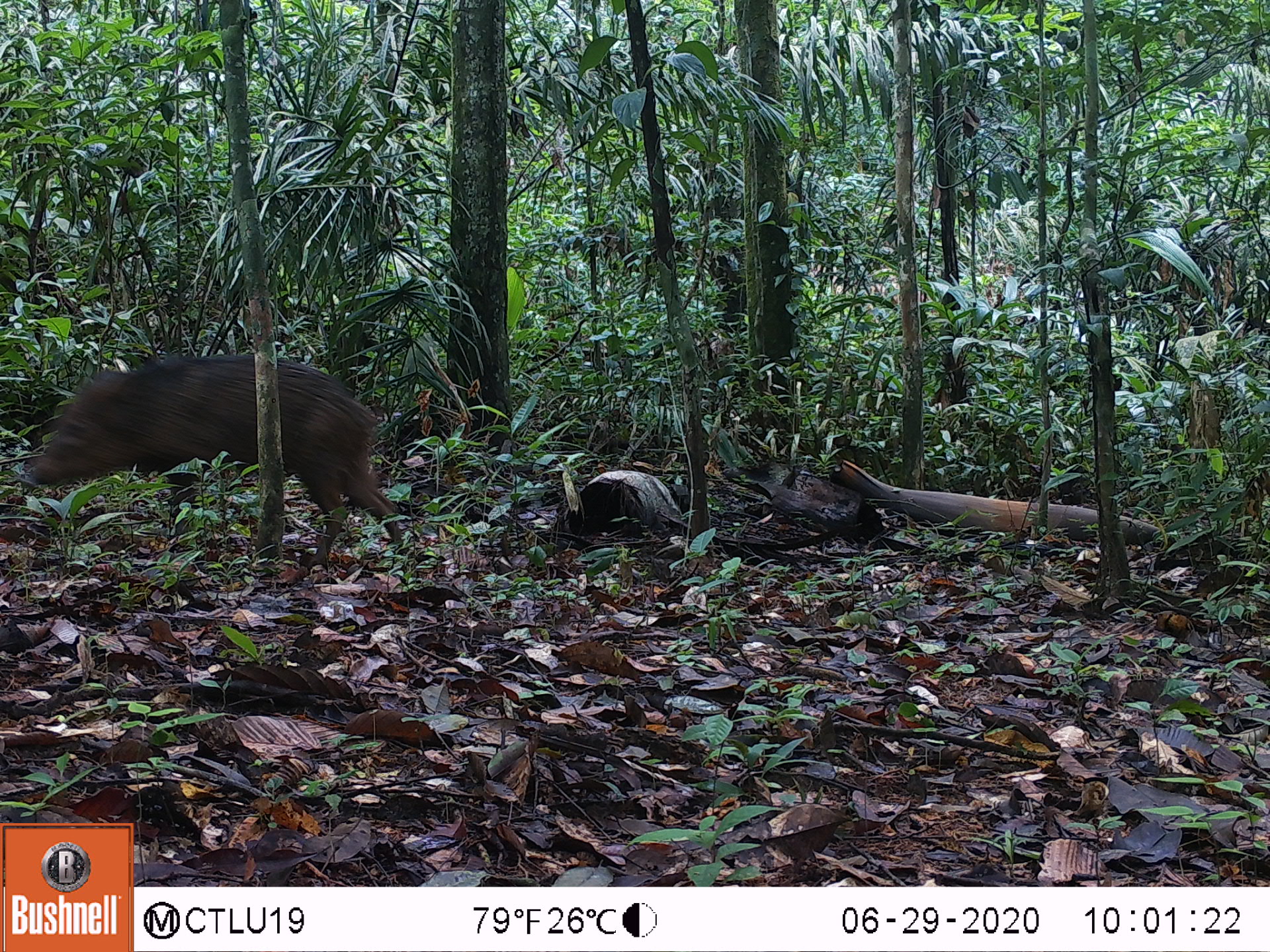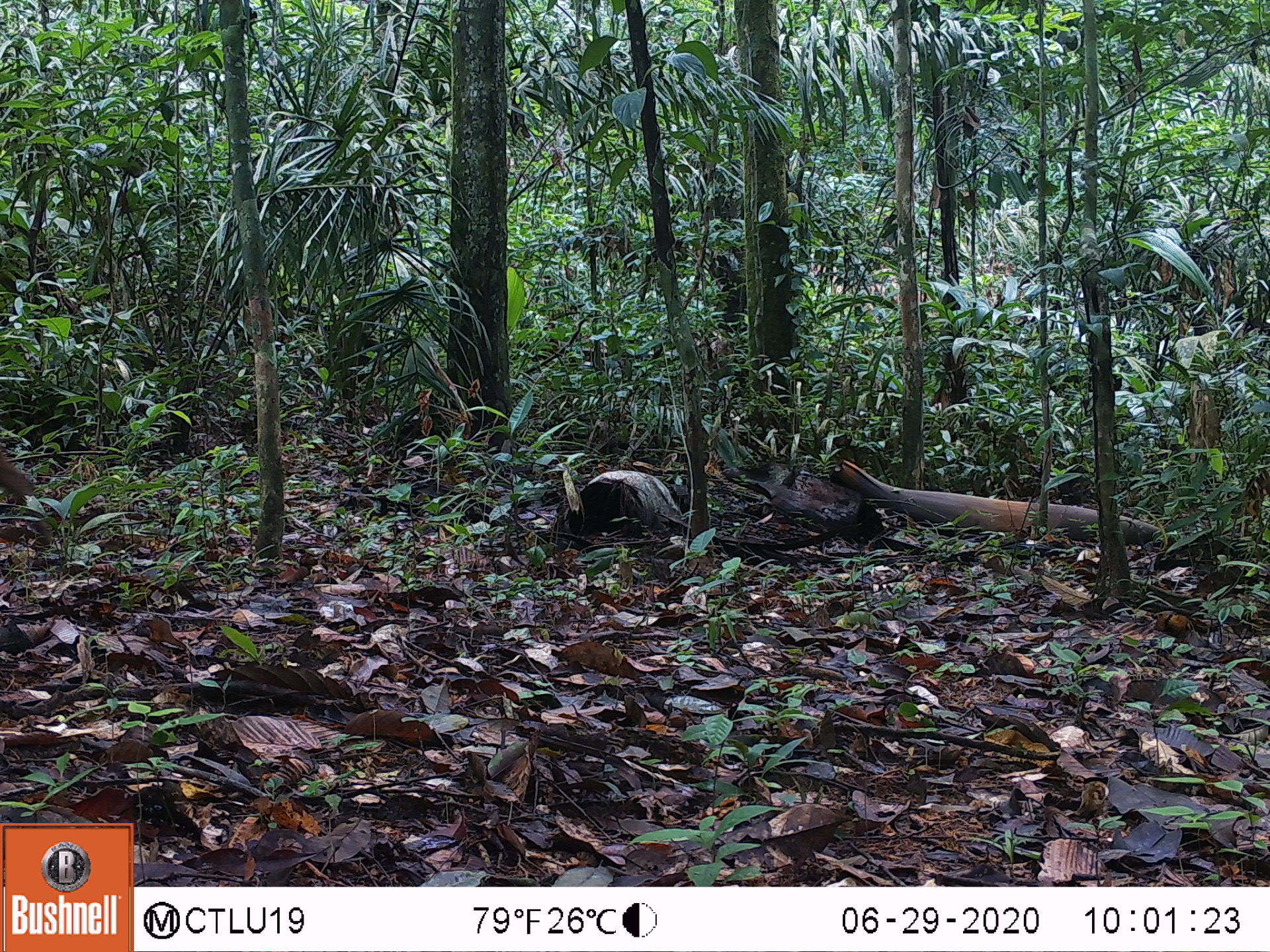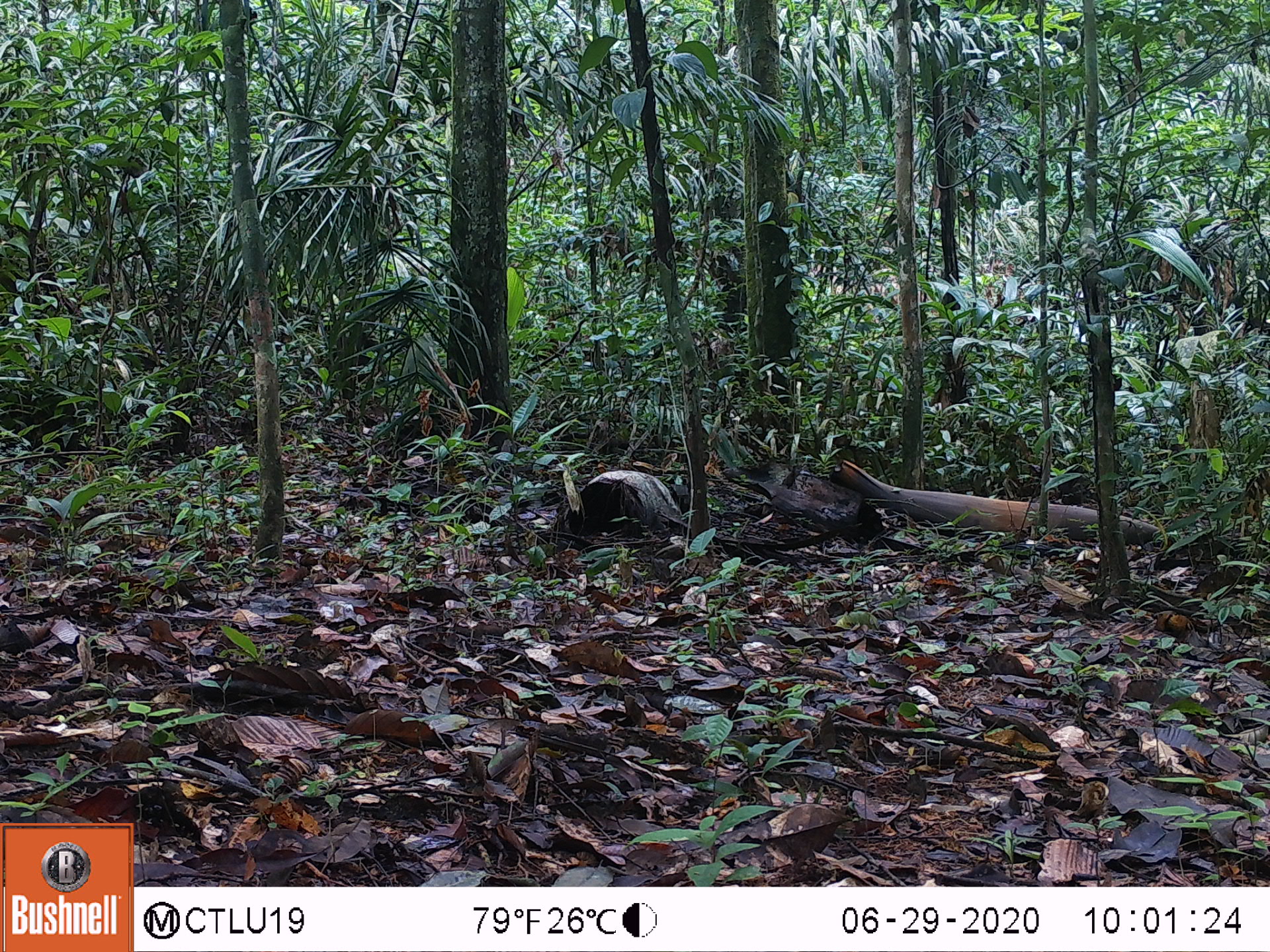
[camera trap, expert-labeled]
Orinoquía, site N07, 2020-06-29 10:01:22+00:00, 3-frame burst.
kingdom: Animalia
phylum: Chordata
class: Mammalia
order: Artiodactyla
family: Tayassuidae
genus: Pecari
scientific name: Pecari tajacu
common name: collared peccary